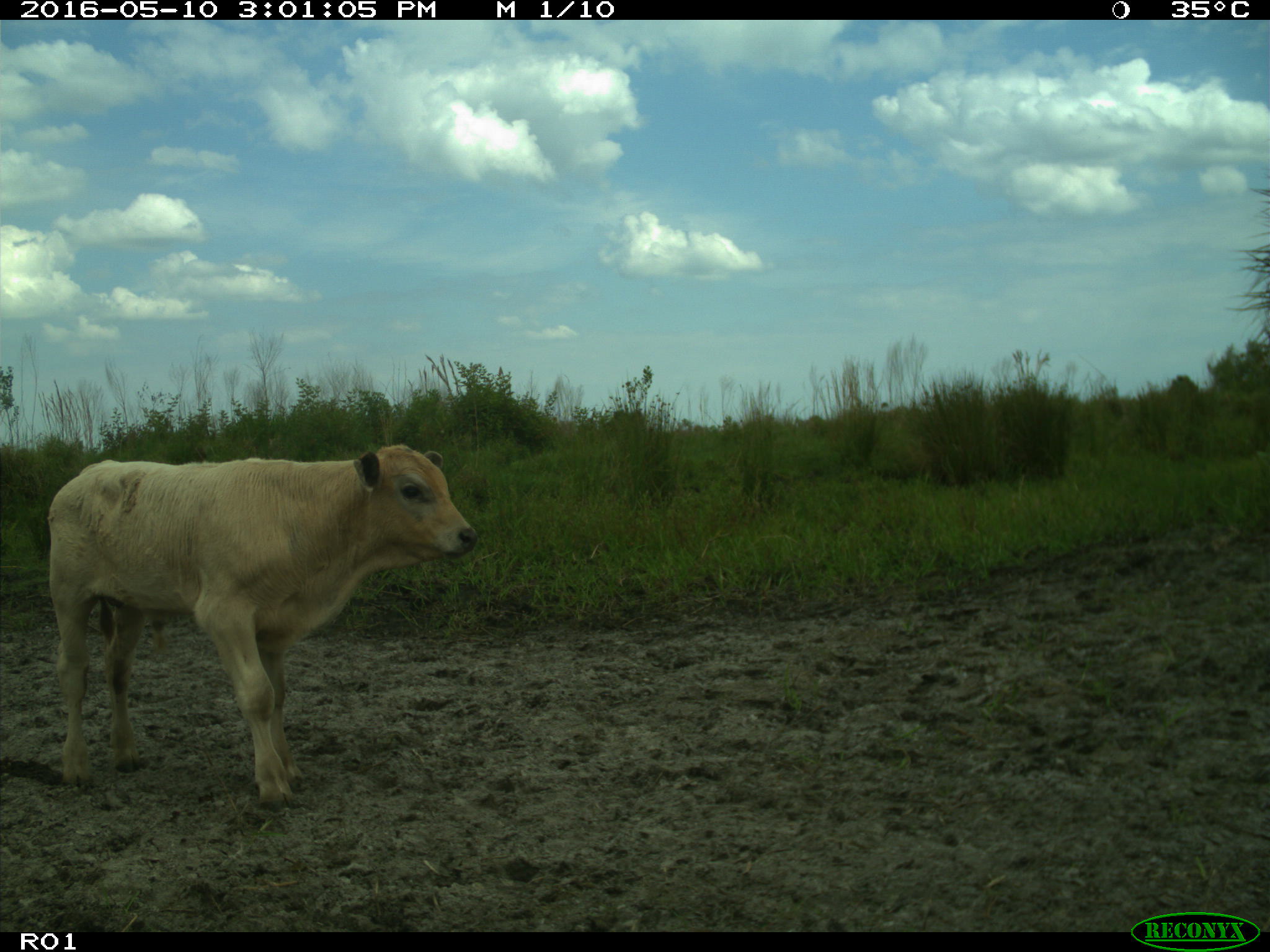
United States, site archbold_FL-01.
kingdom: Animalia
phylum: Chordata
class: Mammalia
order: Artiodactyla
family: Bovidae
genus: Bos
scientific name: Bos taurus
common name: domestic cow